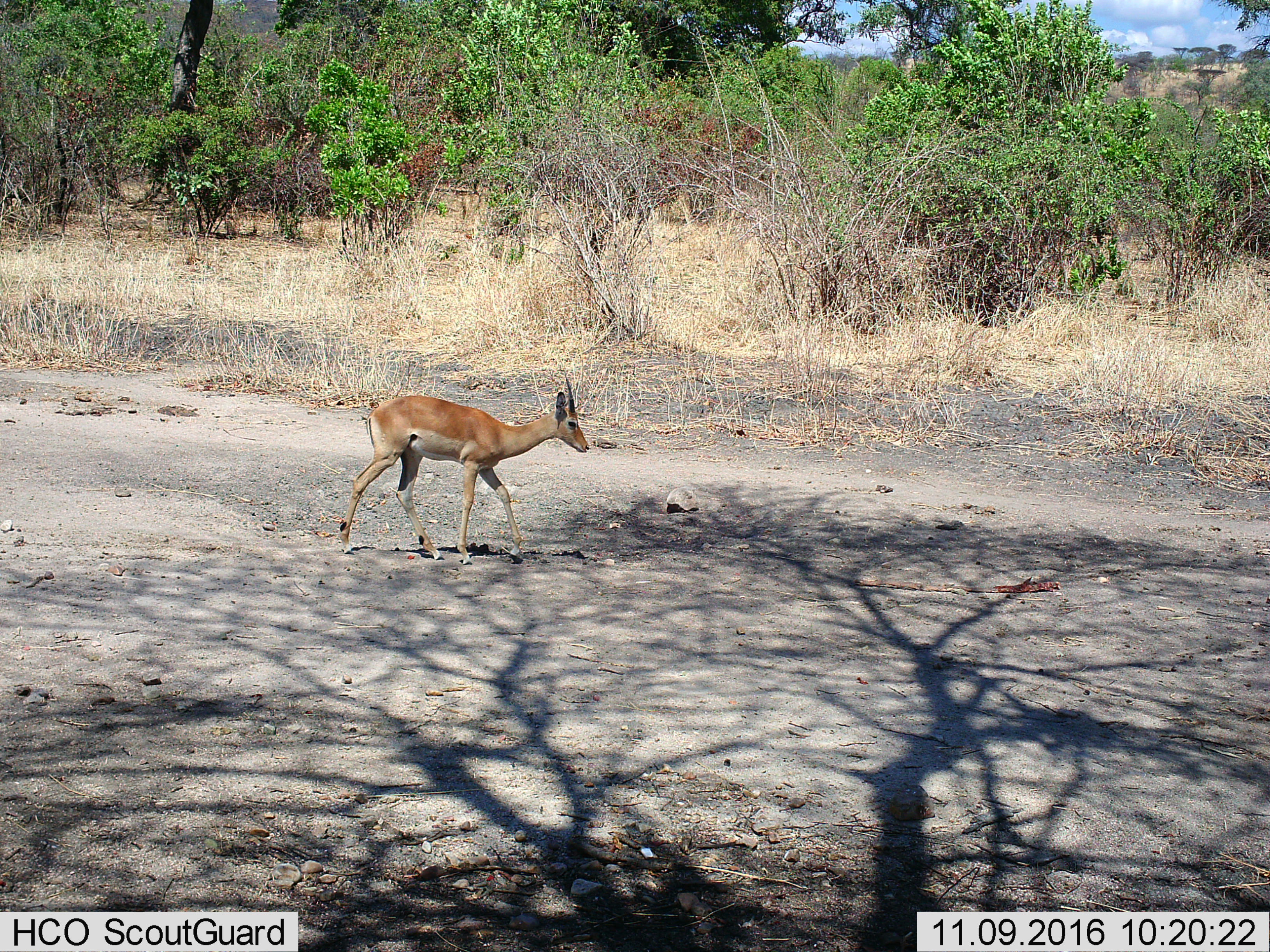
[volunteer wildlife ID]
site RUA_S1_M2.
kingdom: Animalia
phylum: Chordata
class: Mammalia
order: Artiodactyla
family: Bovidae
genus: Aepyceros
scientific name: Aepyceros melampus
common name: impala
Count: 1.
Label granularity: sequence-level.